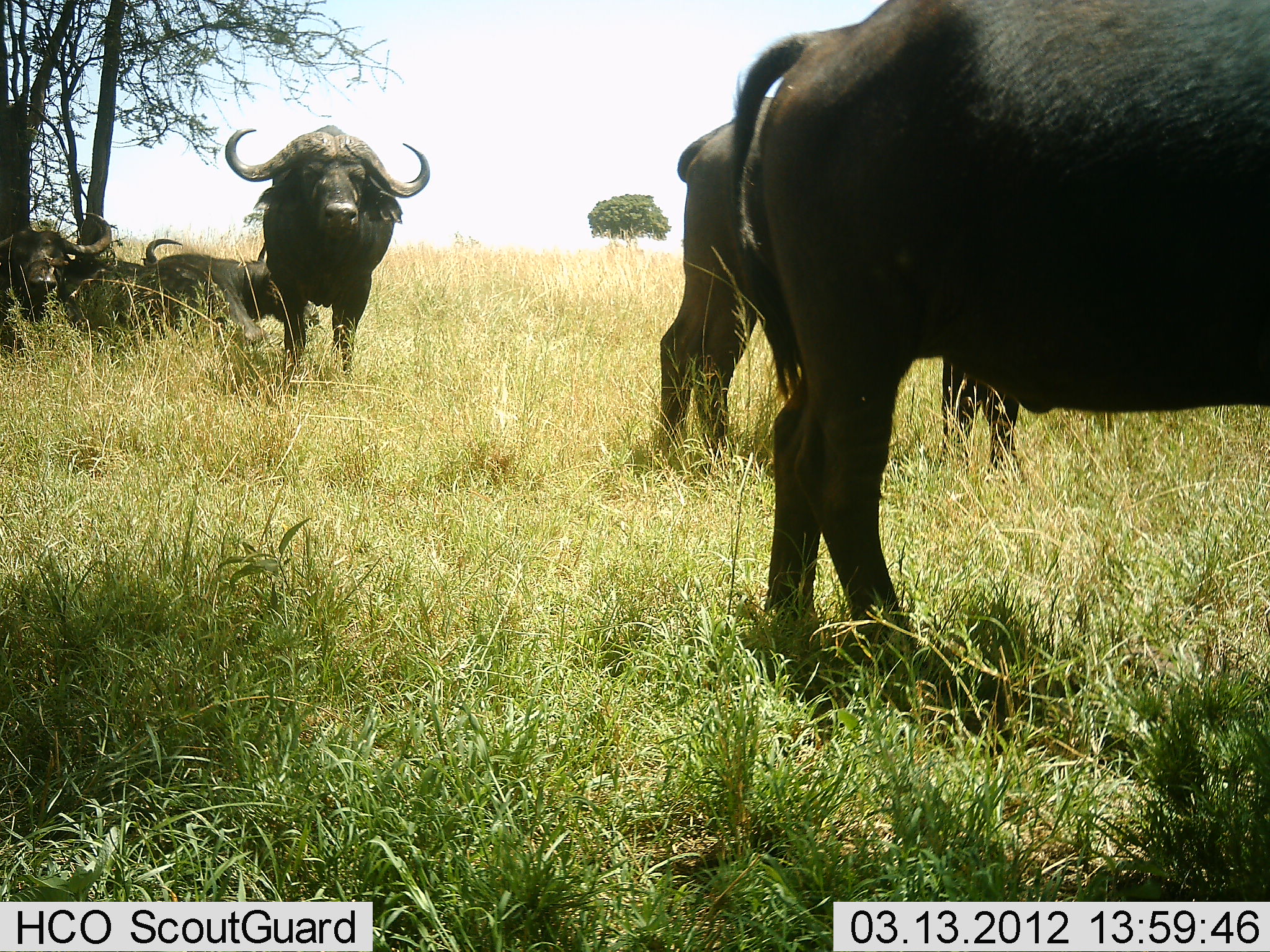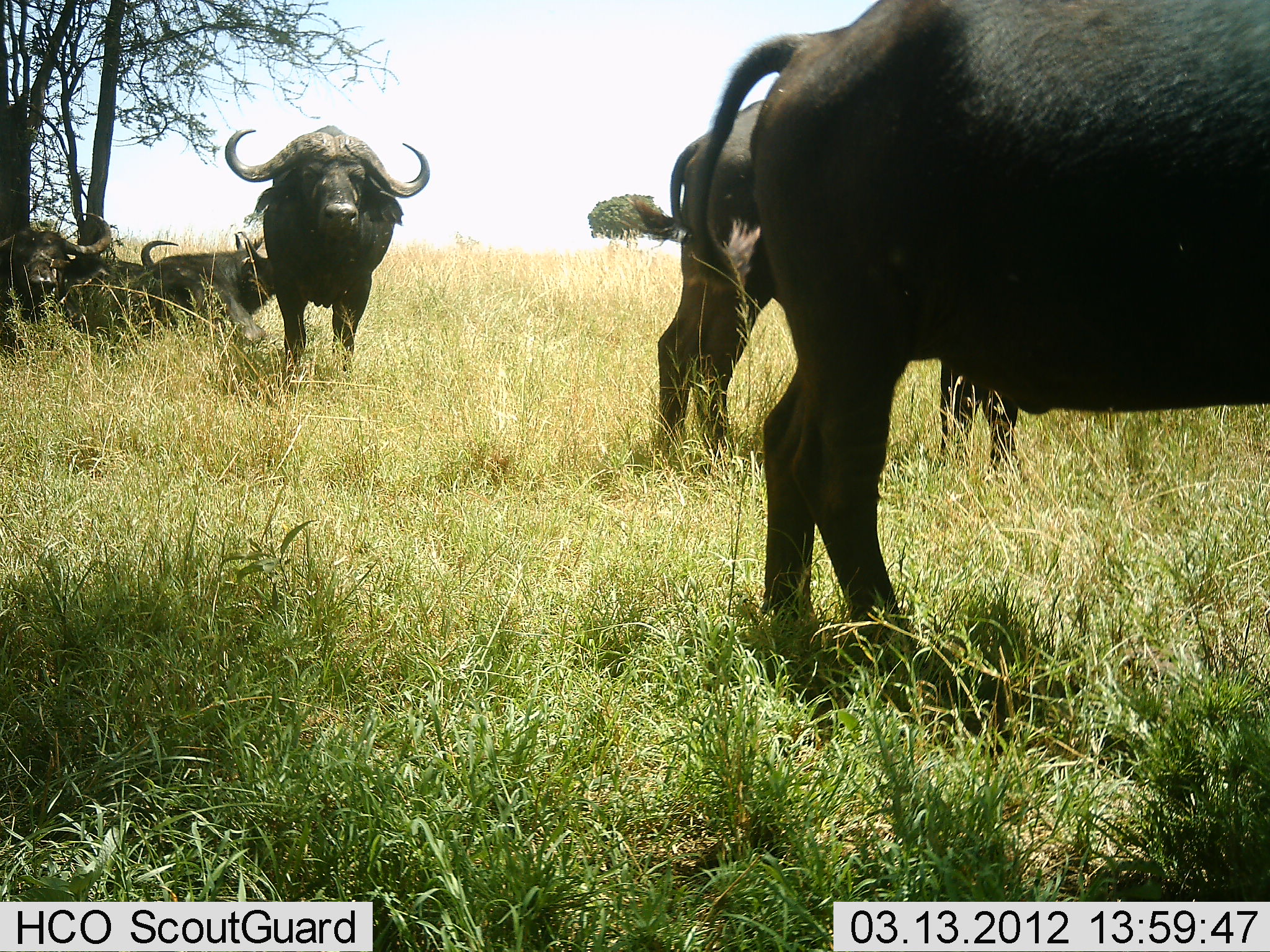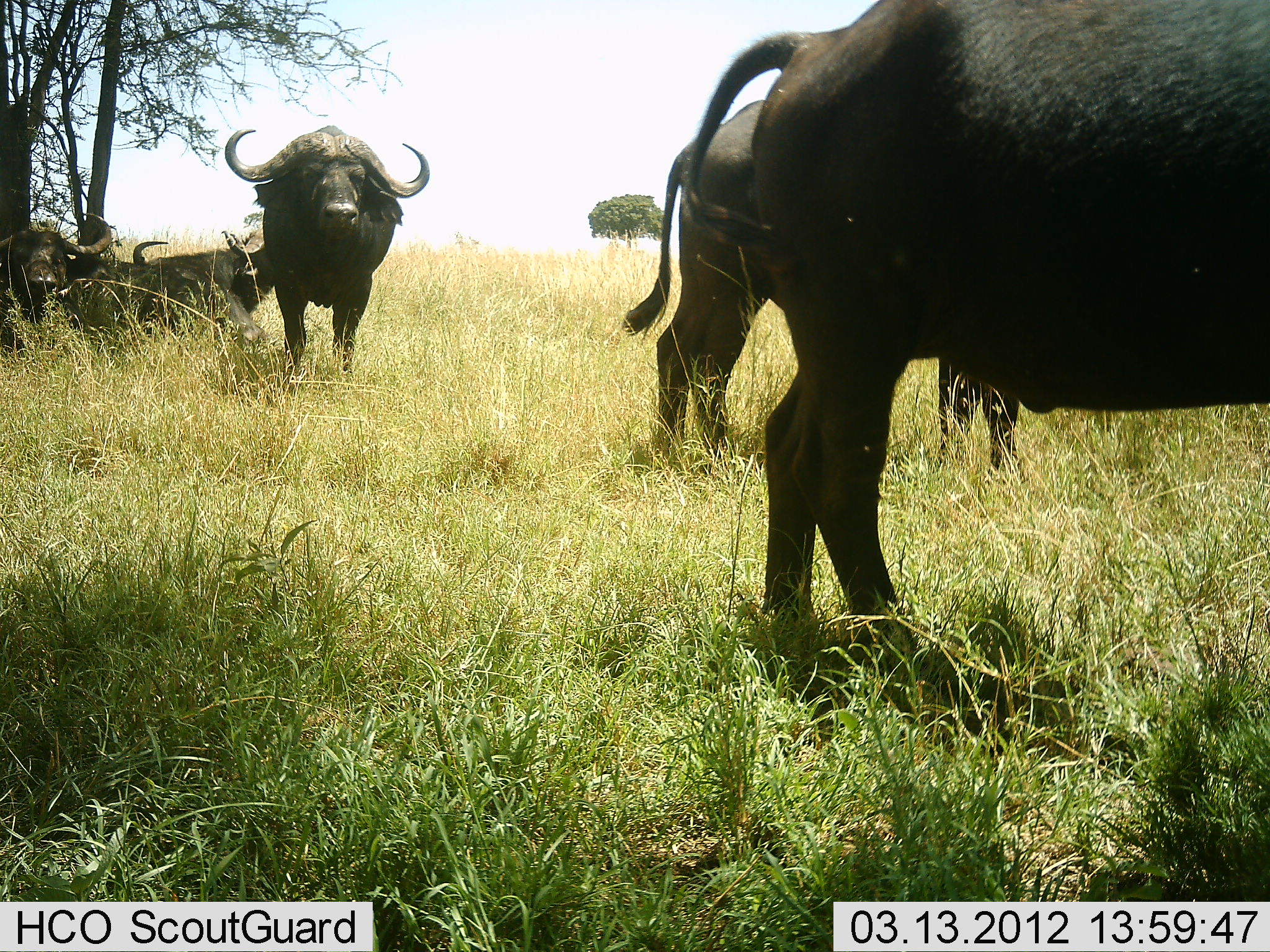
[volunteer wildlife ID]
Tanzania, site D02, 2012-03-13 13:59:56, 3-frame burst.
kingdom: Animalia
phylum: Chordata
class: Mammalia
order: Artiodactyla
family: Bovidae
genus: Syncerus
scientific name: Syncerus caffer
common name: cape buffalo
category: buffalo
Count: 6.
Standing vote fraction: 96%.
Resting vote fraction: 78%.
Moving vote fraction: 4%.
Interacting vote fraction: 0%.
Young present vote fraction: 0%.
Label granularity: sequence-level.